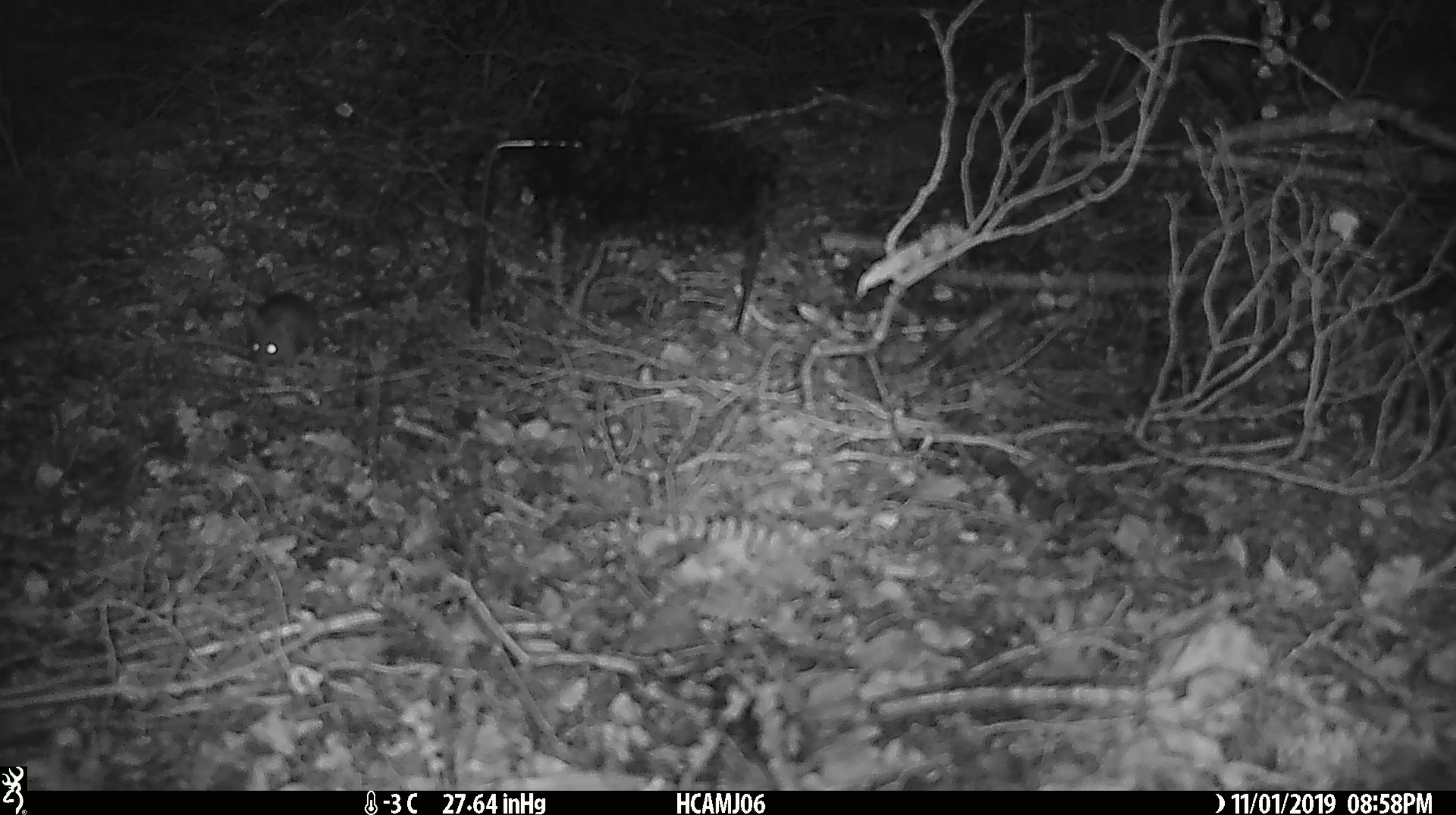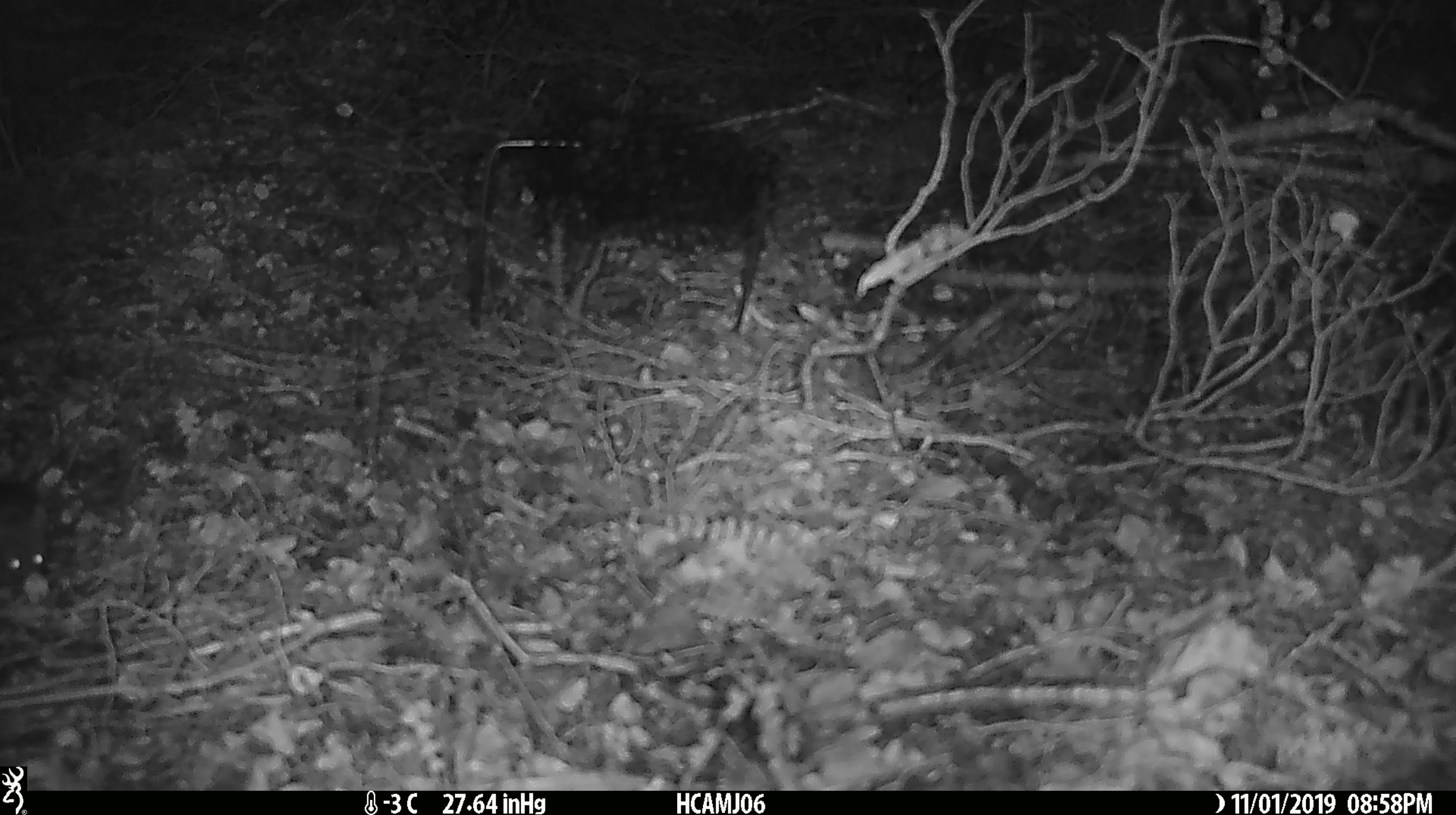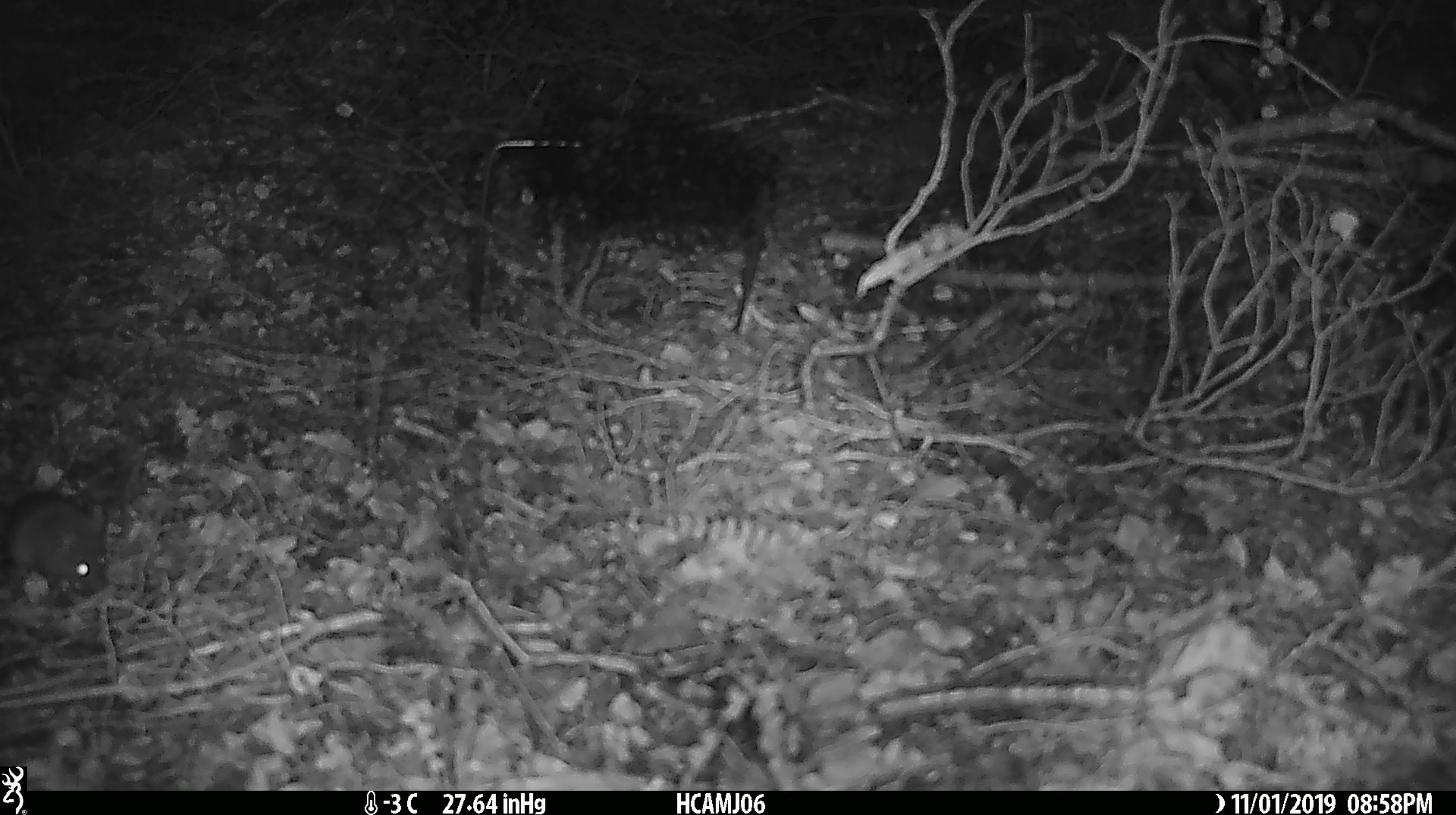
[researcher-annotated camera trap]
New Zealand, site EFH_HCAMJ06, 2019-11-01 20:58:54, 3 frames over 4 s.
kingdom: Animalia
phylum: Chordata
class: Mammalia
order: Rodentia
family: Muridae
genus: Mus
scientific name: Mus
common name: mouse